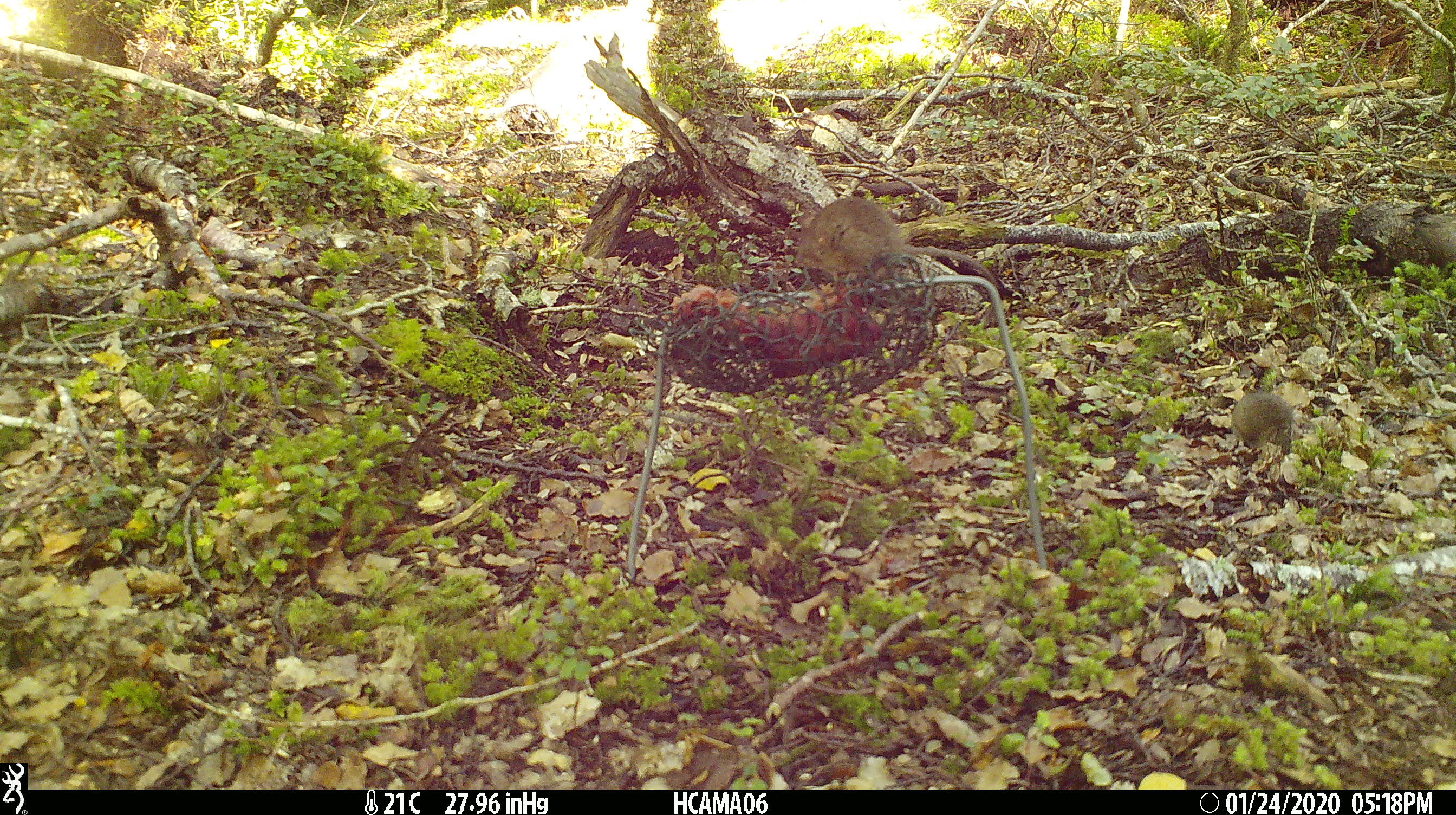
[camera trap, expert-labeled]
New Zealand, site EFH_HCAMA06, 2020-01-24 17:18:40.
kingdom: Animalia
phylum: Chordata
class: Mammalia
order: Rodentia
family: Muridae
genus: Mus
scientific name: Mus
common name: mouse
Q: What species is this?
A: Mouse (Mus).